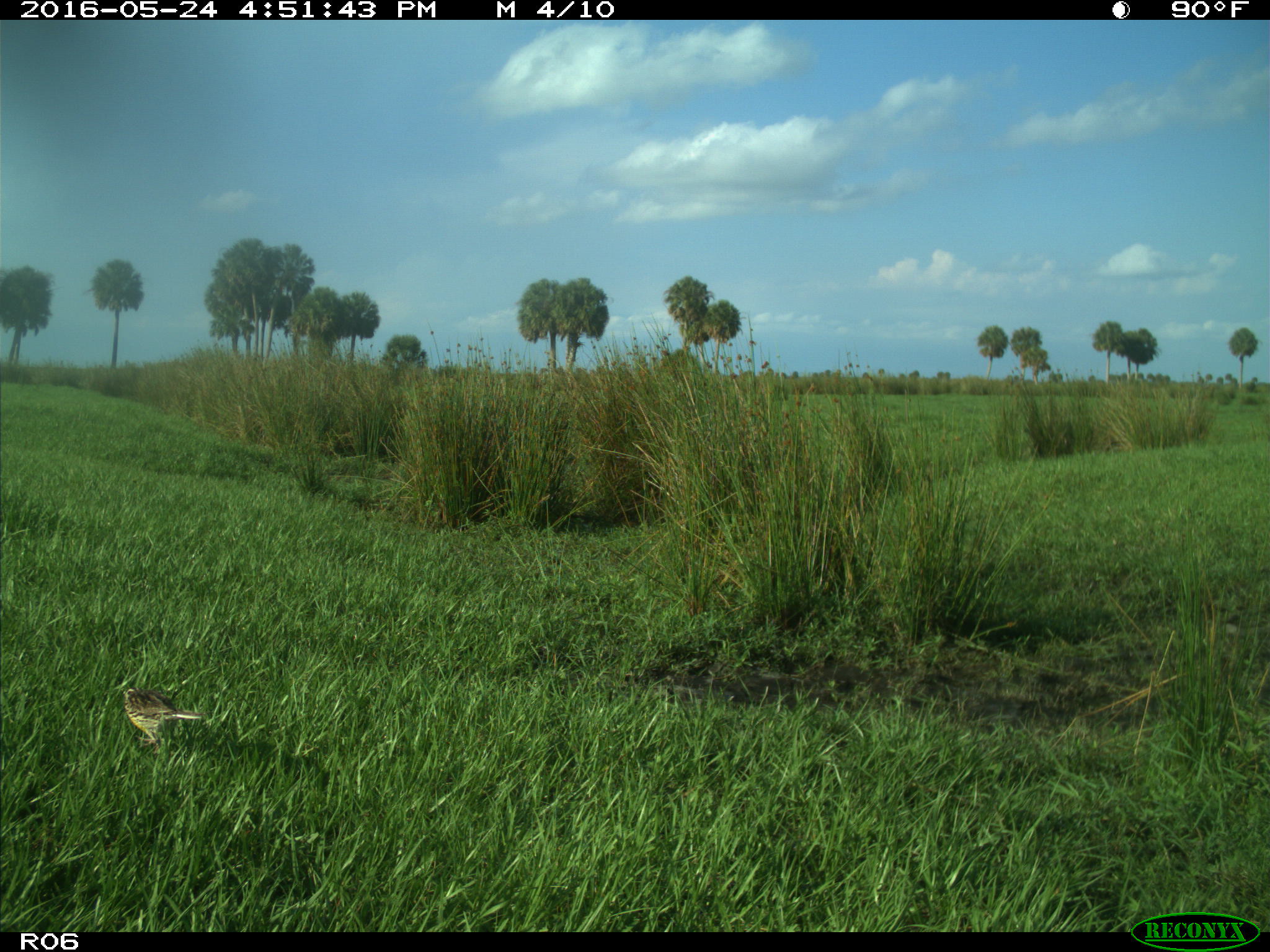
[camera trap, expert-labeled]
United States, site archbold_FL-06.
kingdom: Animalia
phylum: Chordata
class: Aves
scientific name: Aves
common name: birds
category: unidentified bird